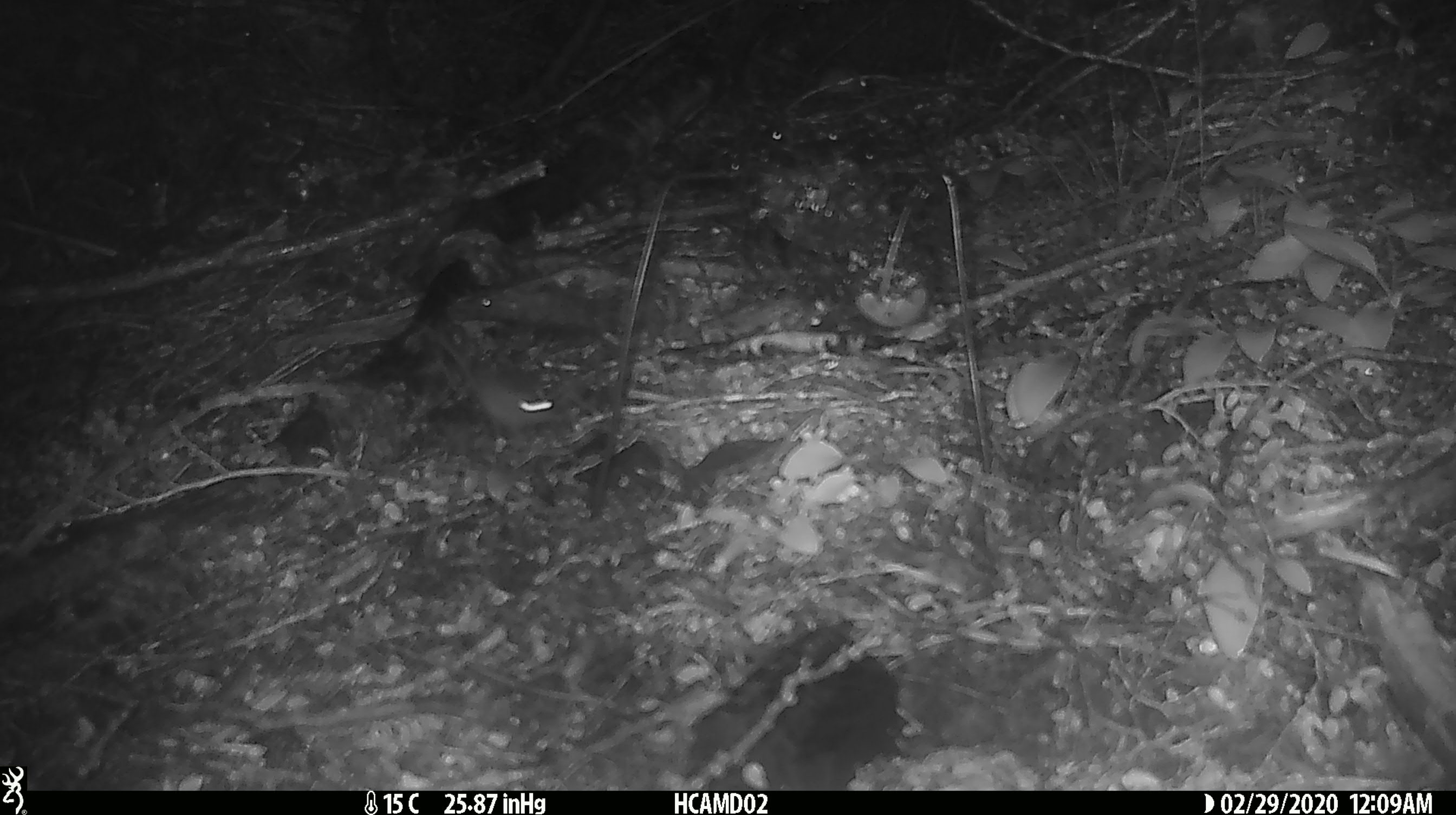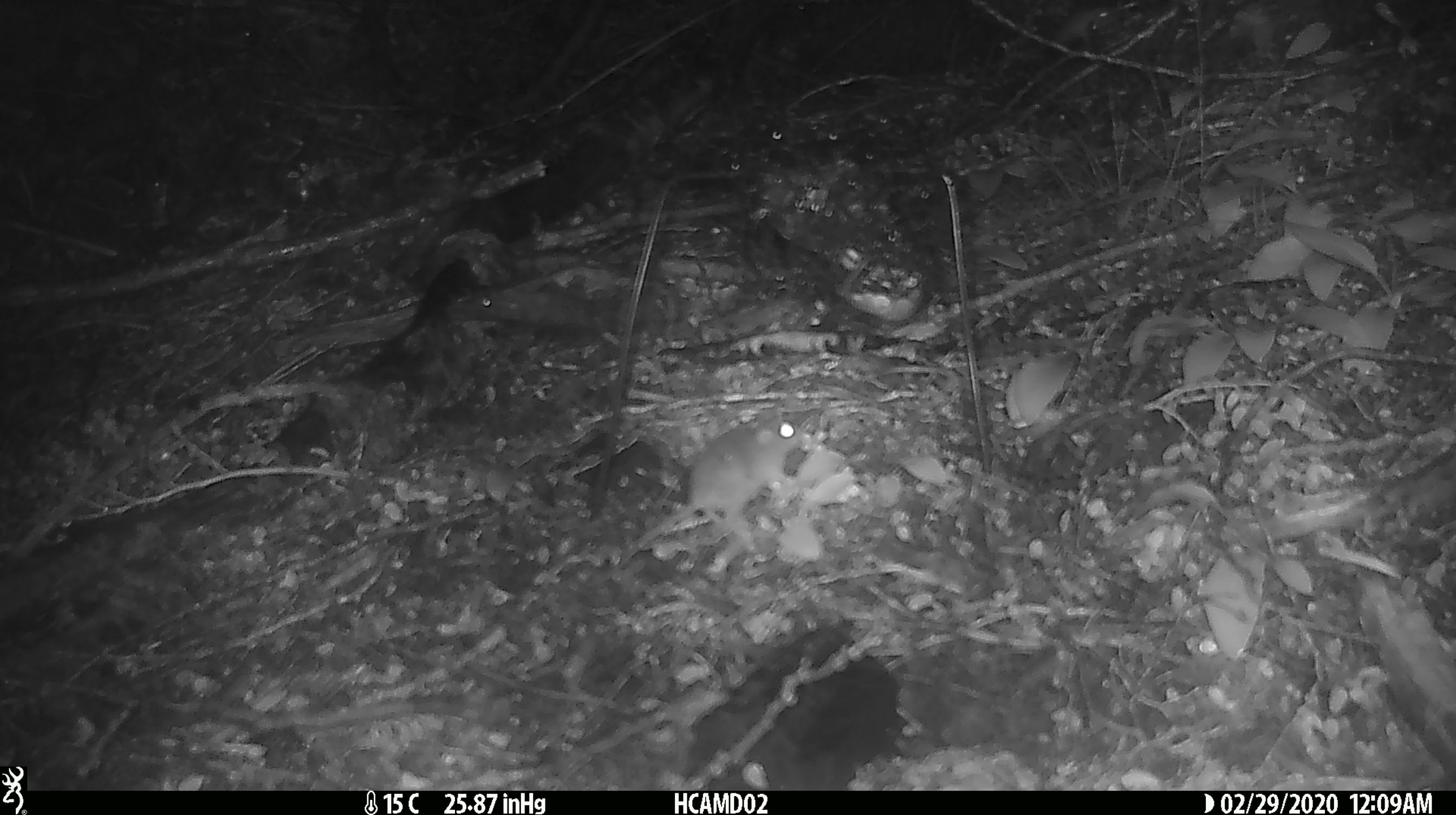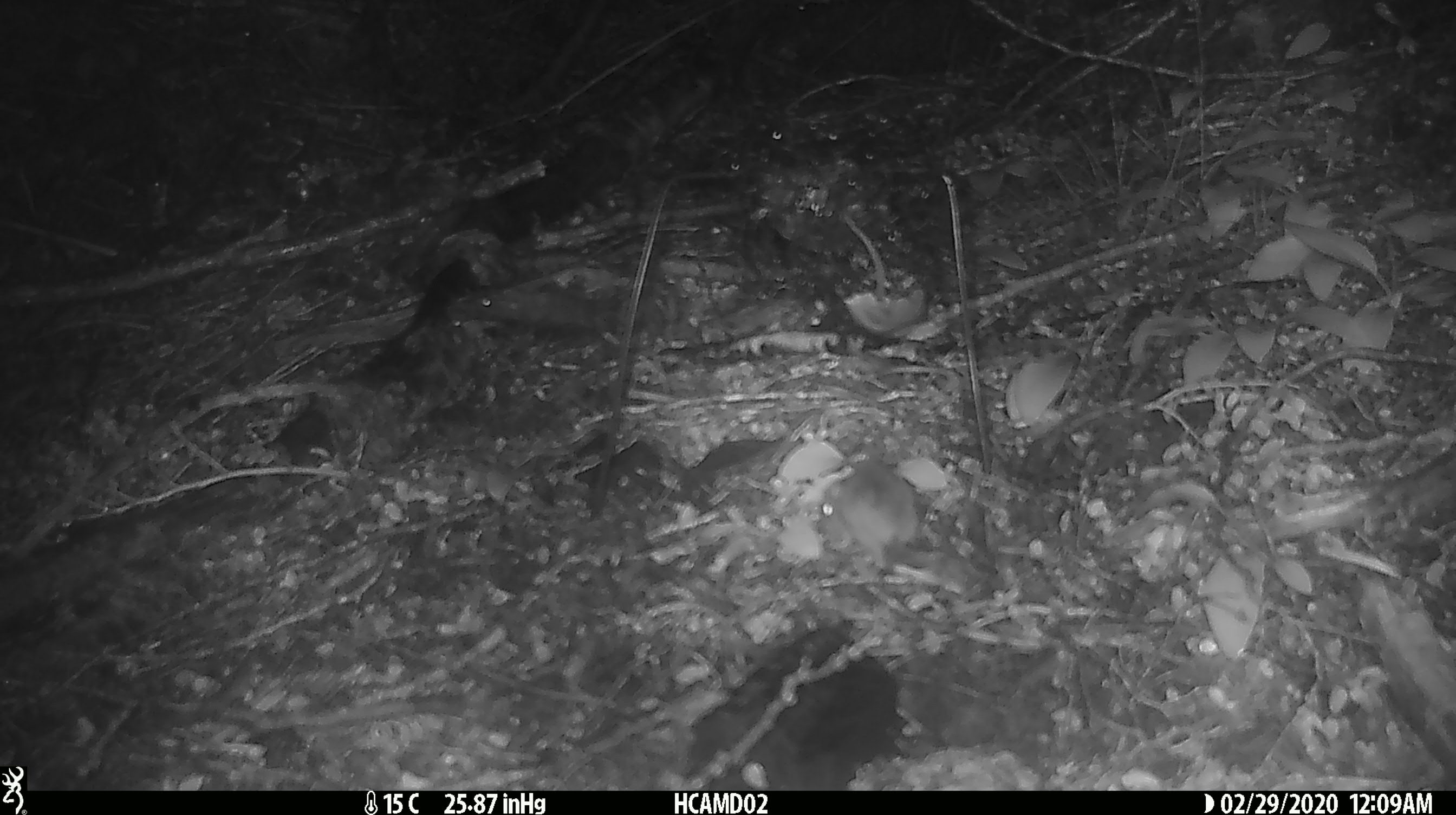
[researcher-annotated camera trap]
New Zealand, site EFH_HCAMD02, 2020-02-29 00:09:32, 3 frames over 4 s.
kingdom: Animalia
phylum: Chordata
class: Mammalia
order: Rodentia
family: Muridae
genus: Mus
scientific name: Mus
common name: mouse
Mouse (Mus).